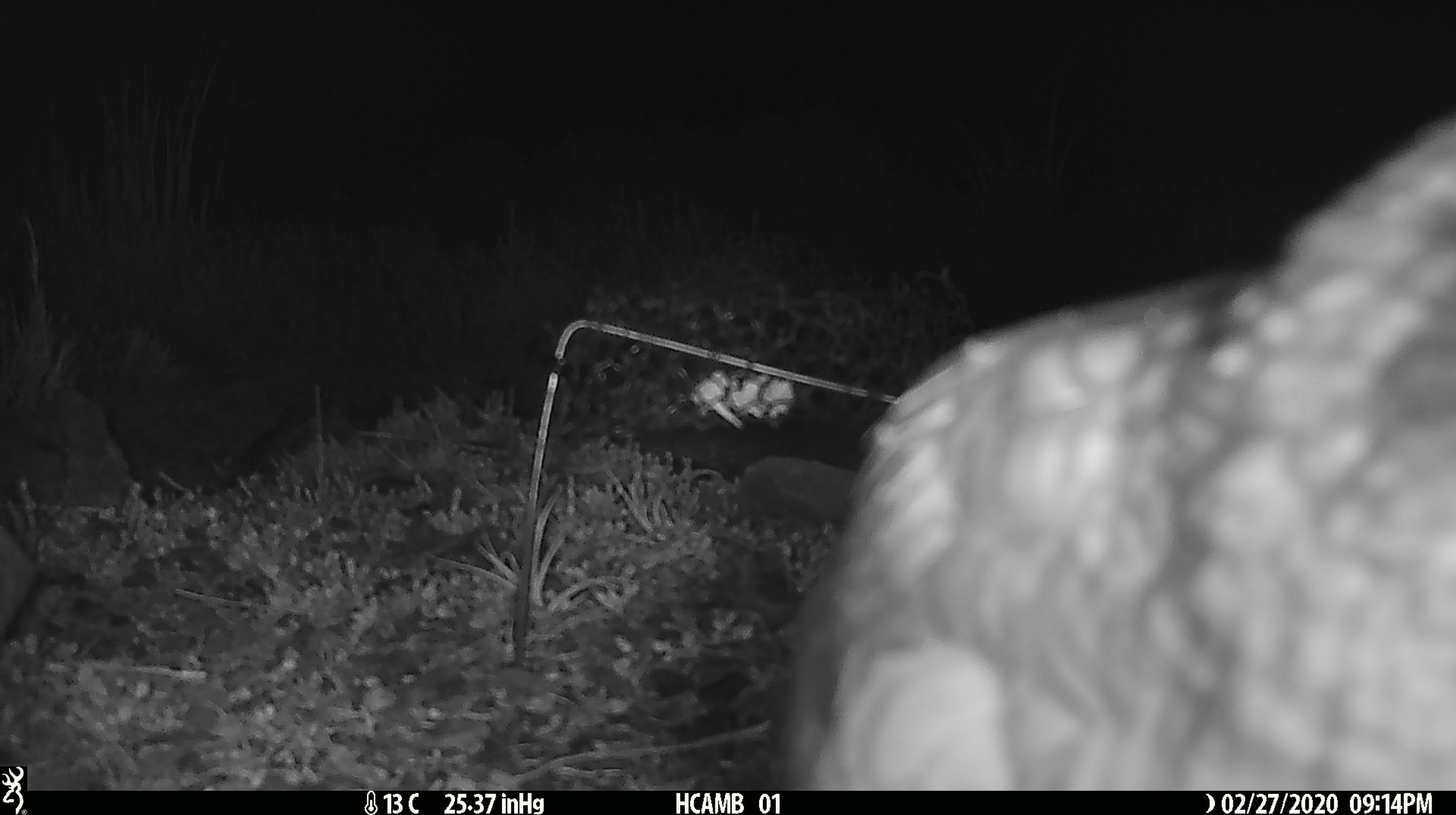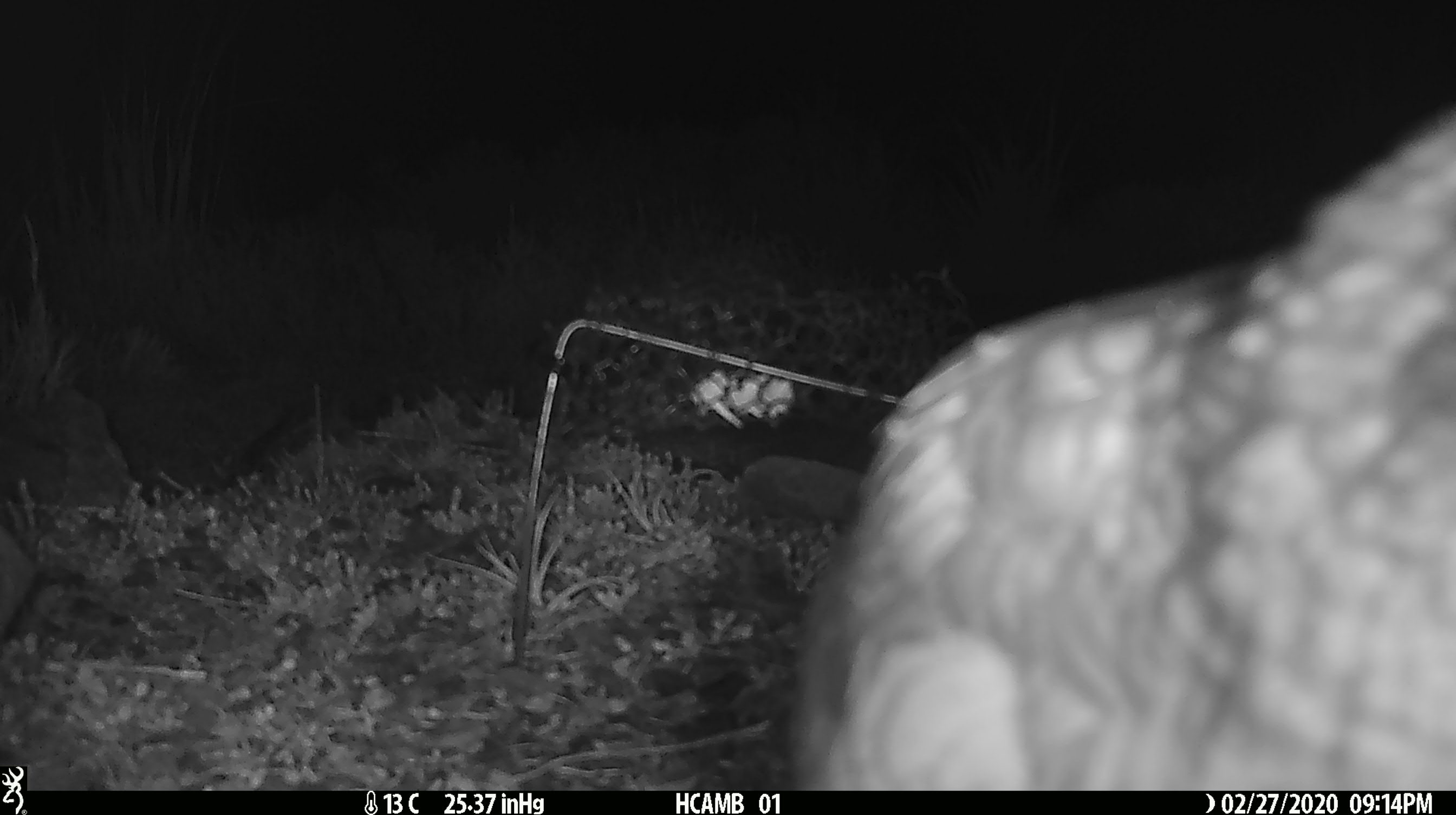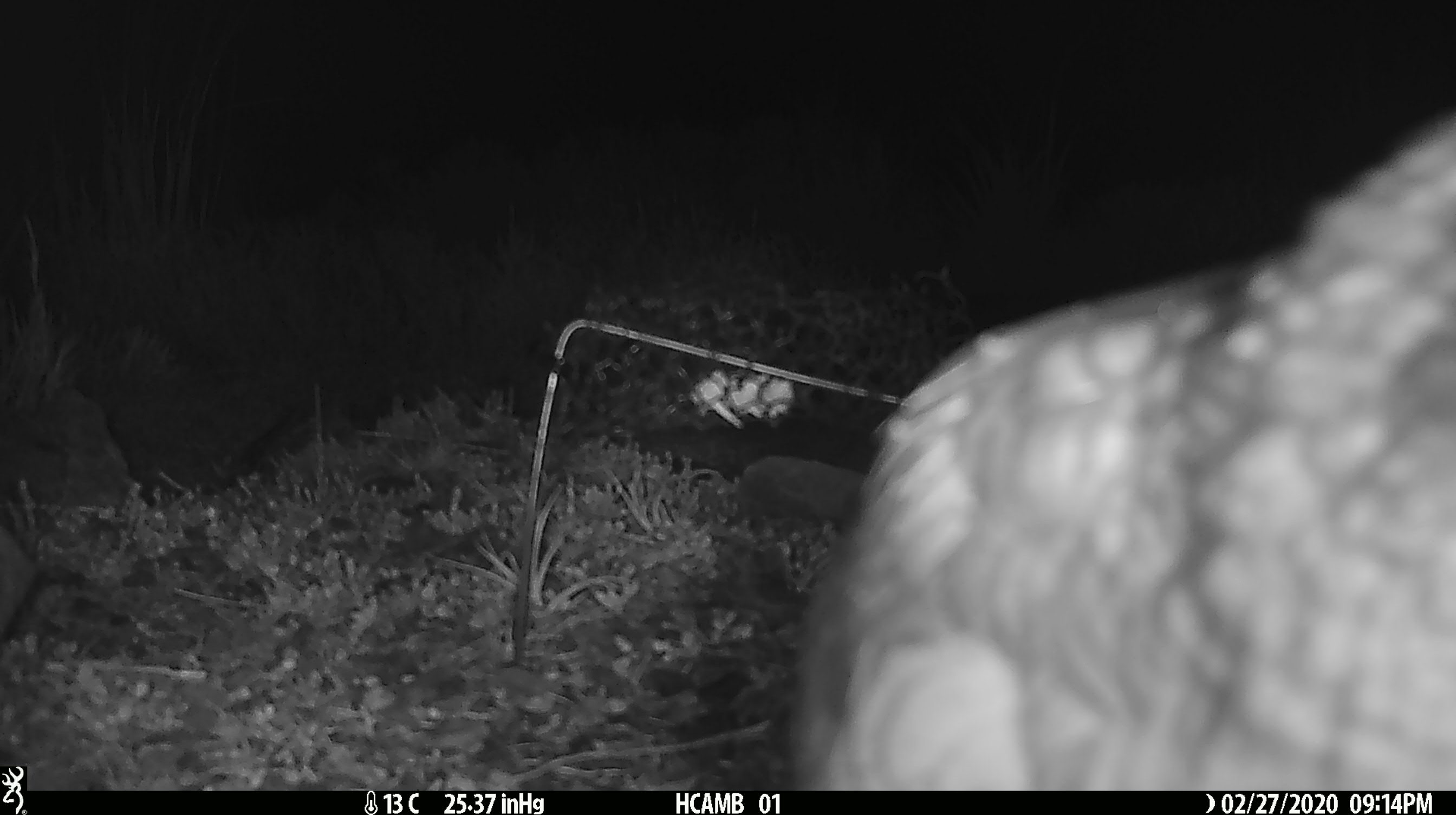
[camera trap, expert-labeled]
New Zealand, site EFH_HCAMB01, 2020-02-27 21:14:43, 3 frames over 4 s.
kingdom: Animalia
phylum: Chordata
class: Aves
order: Psittaciformes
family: Strigopidae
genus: Nestor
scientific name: Nestor notabilis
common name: kea